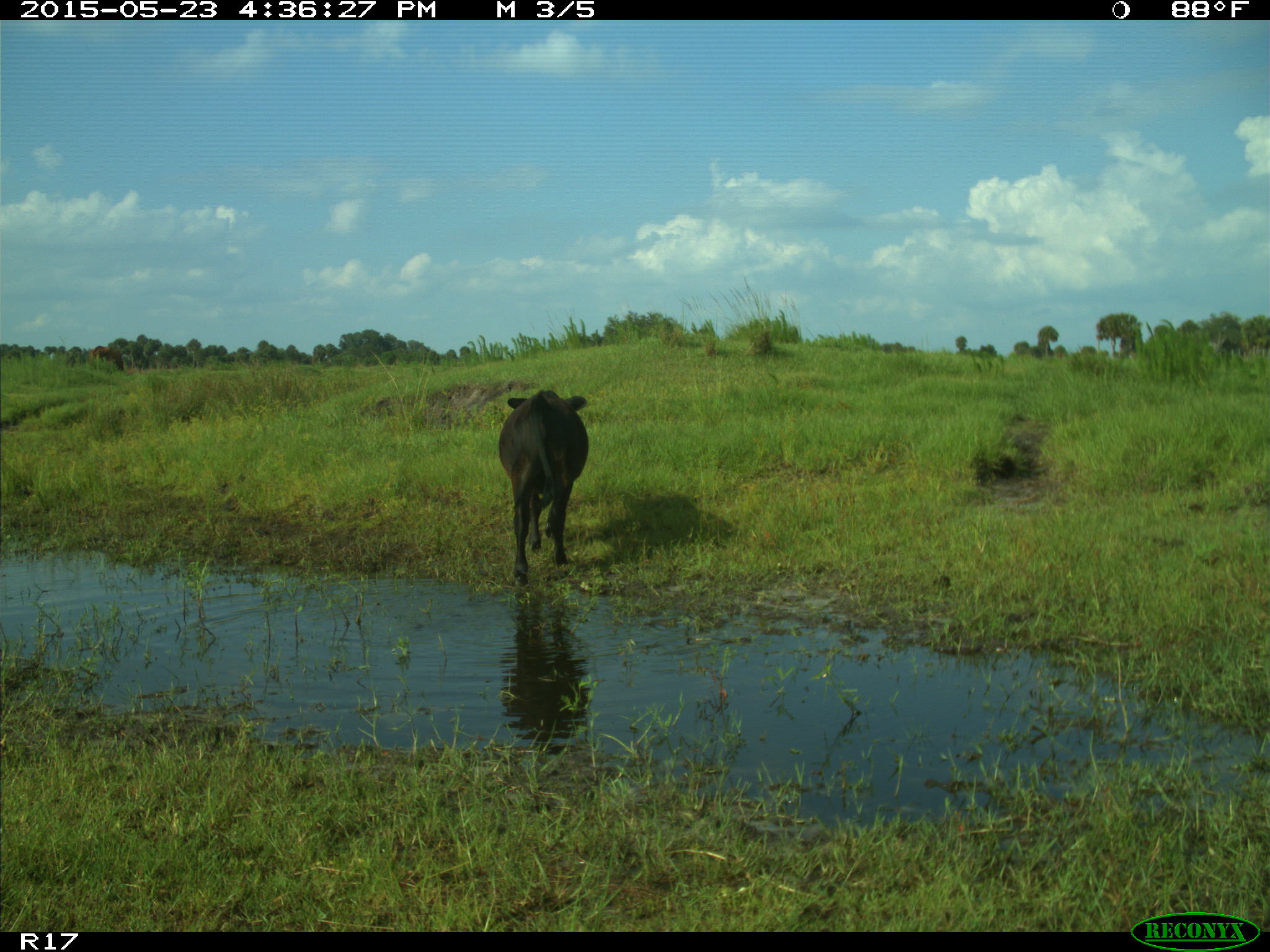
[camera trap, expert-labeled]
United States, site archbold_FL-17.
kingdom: Animalia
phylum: Chordata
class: Mammalia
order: Artiodactyla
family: Bovidae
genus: Bos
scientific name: Bos taurus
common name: domestic cow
Bos taurus (domestic cow).